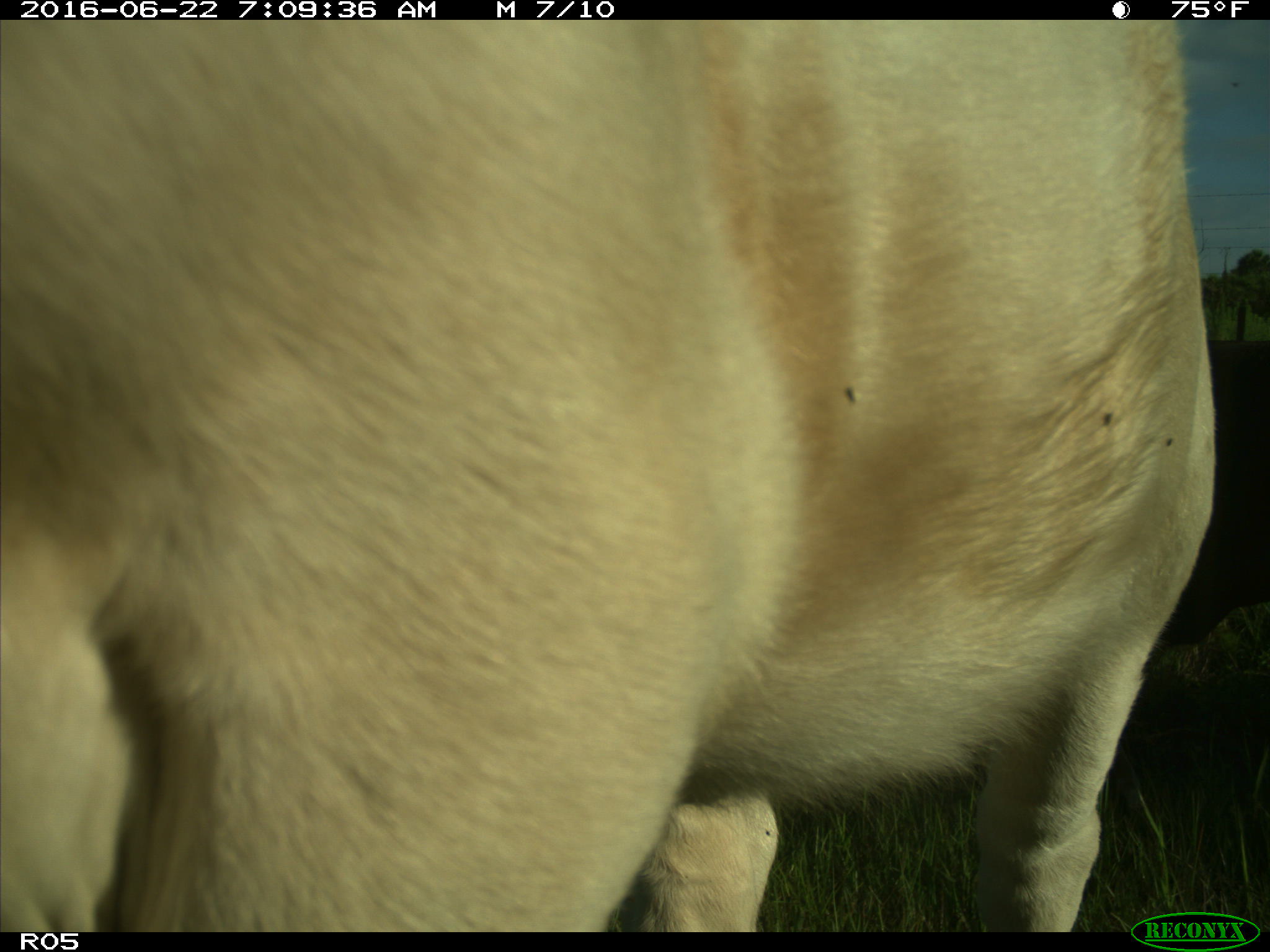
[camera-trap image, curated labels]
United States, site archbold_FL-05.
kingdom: Animalia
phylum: Chordata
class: Mammalia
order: Artiodactyla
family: Bovidae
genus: Bos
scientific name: Bos taurus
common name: domestic cow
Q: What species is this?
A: Bos taurus (domestic cow).